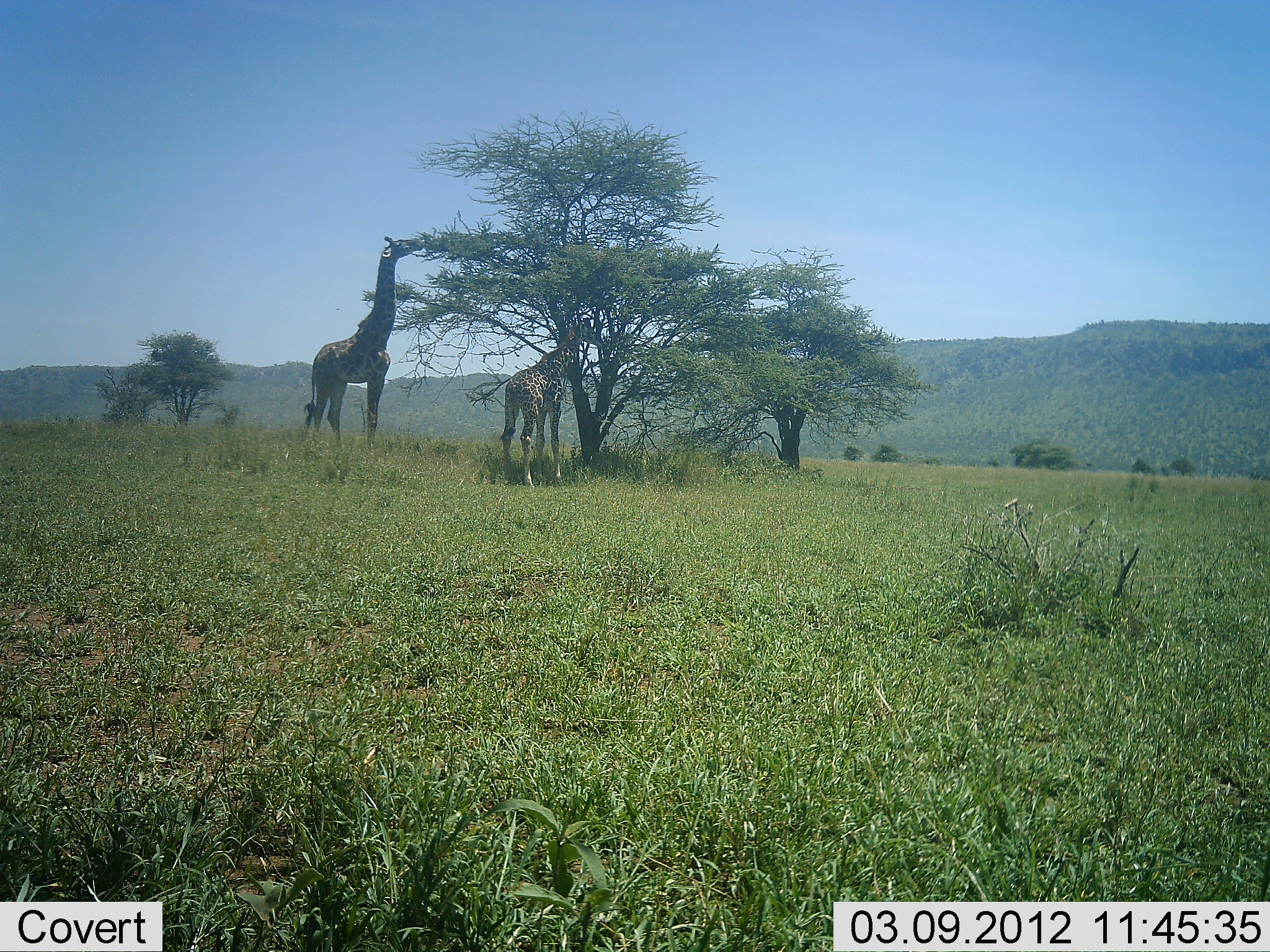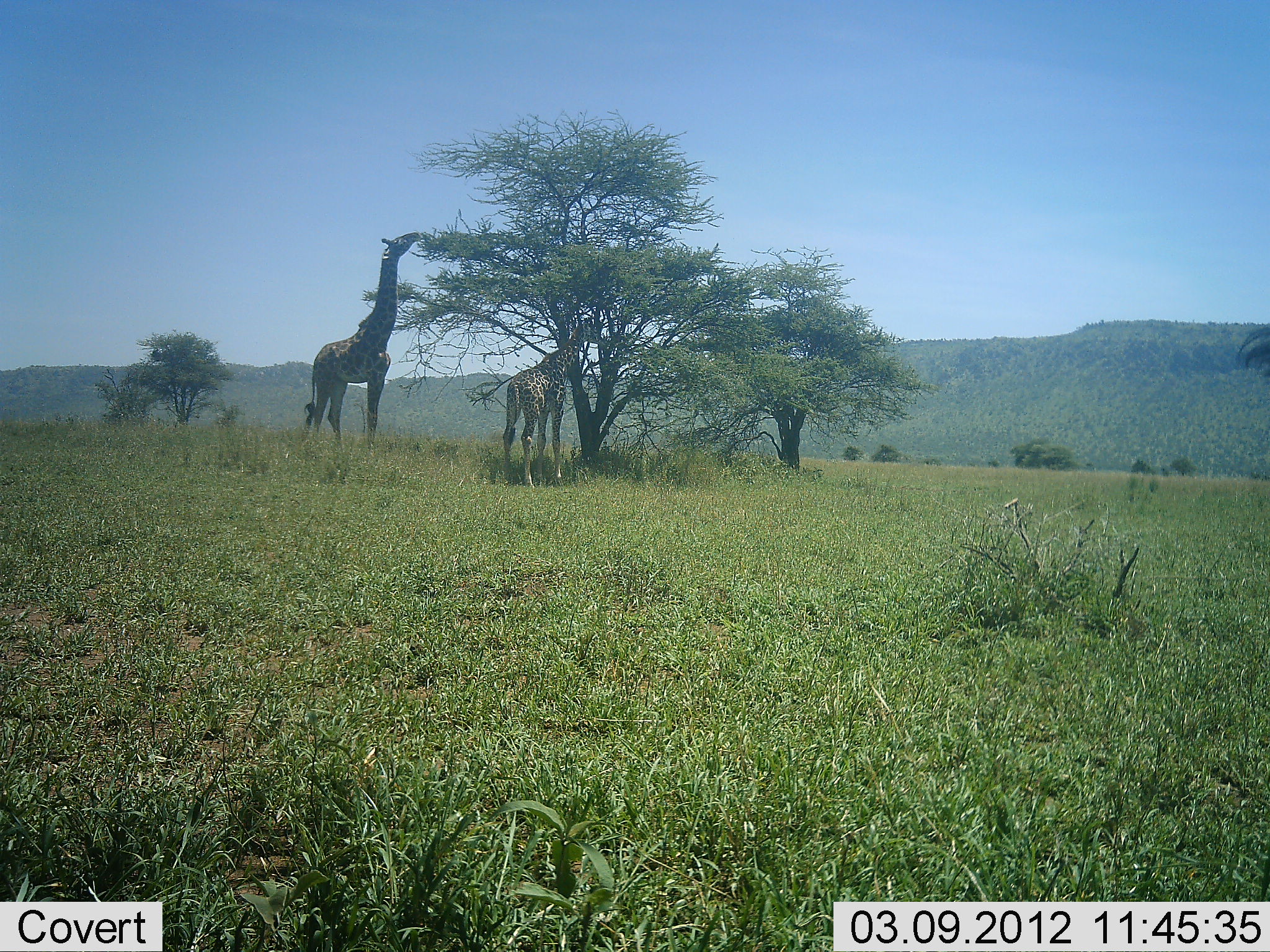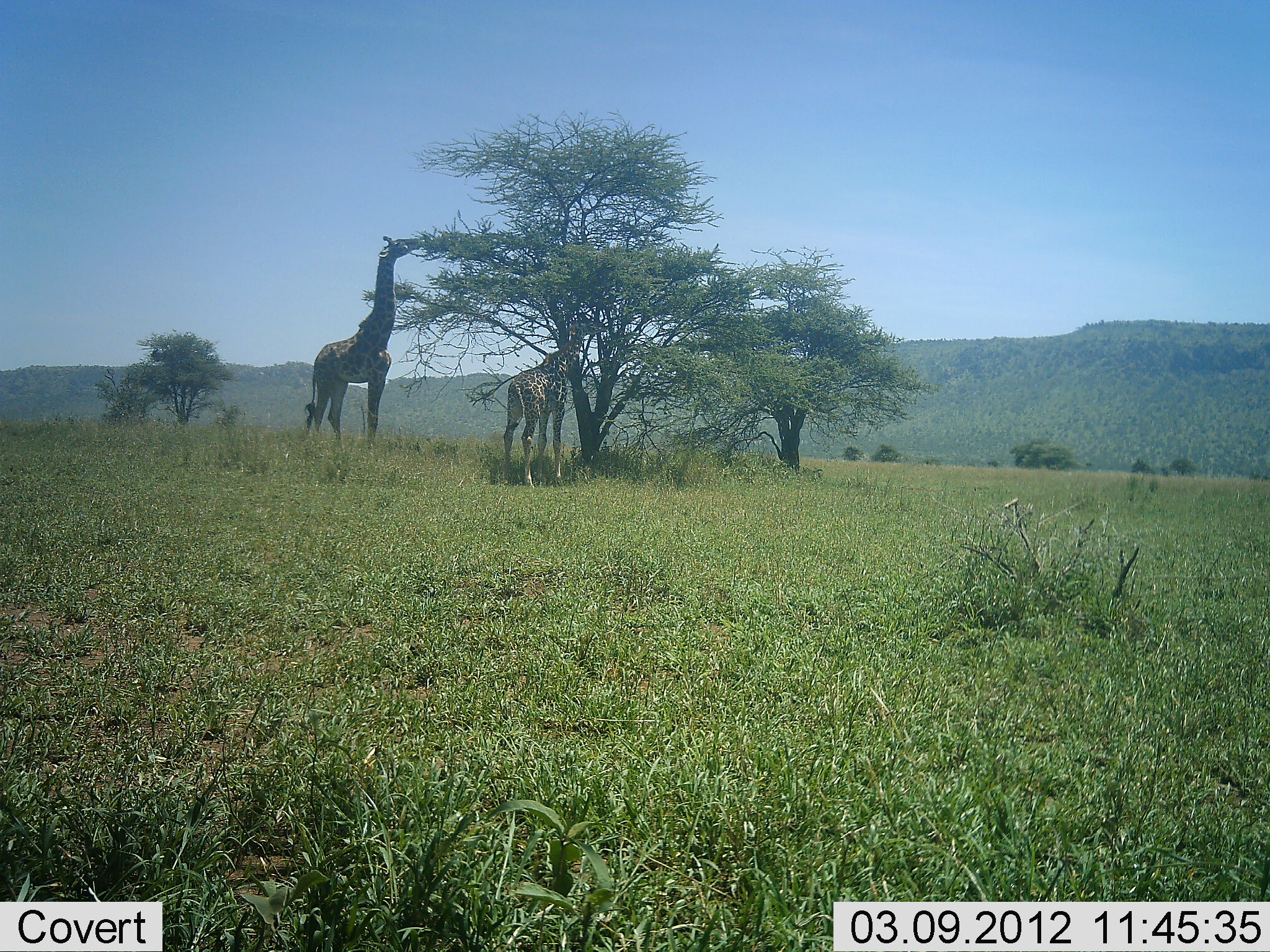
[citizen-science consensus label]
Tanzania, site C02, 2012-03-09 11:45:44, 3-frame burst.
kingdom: Animalia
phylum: Chordata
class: Mammalia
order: Artiodactyla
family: Giraffidae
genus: Giraffa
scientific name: Giraffa camelopardalis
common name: giraffe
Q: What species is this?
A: Giraffe (Giraffa camelopardalis).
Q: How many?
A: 2.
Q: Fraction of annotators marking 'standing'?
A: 24%.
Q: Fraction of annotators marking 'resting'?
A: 0%.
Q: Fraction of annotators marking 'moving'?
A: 0%.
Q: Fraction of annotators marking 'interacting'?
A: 0%.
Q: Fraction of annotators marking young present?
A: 38%.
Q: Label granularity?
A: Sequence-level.